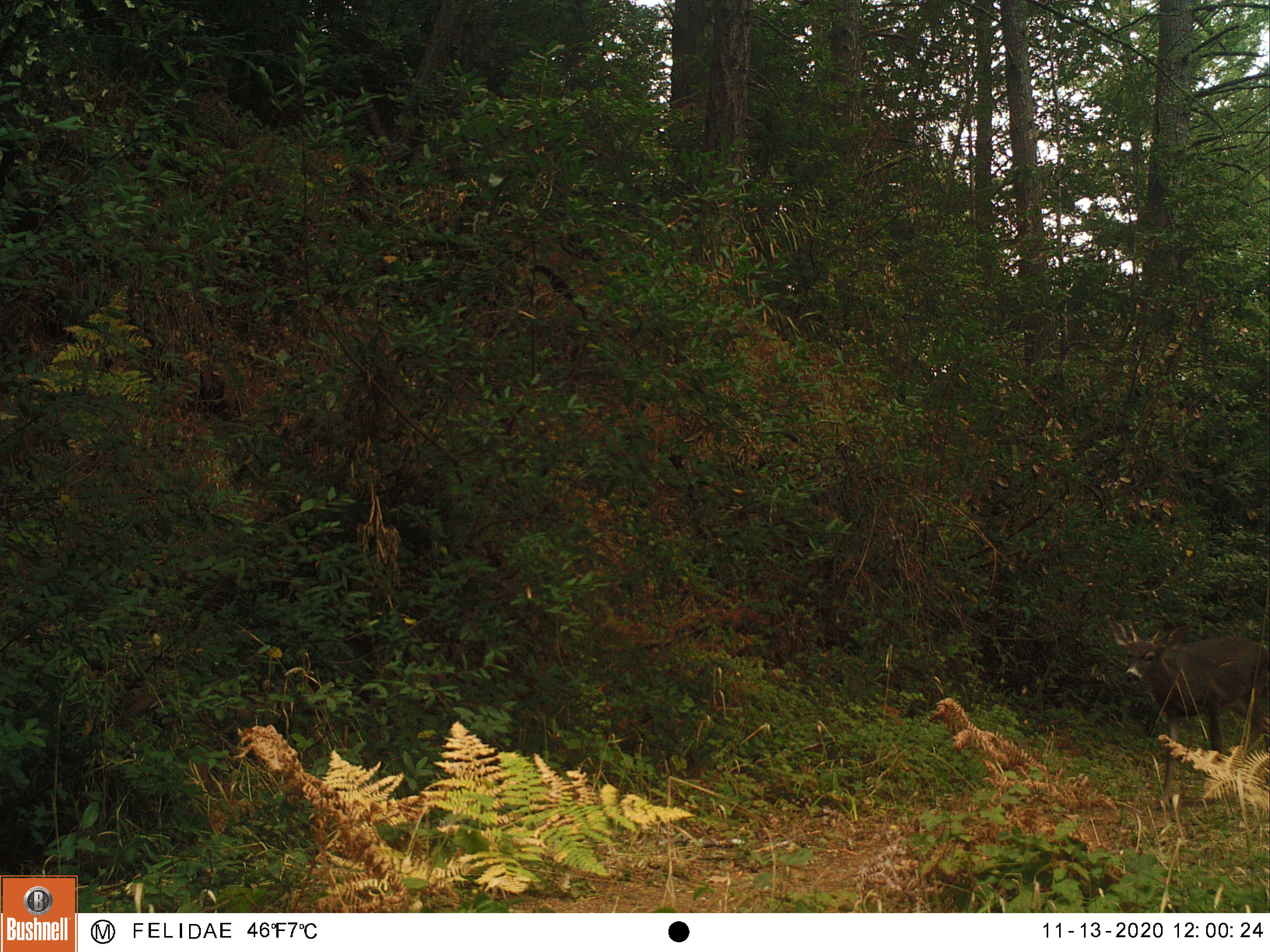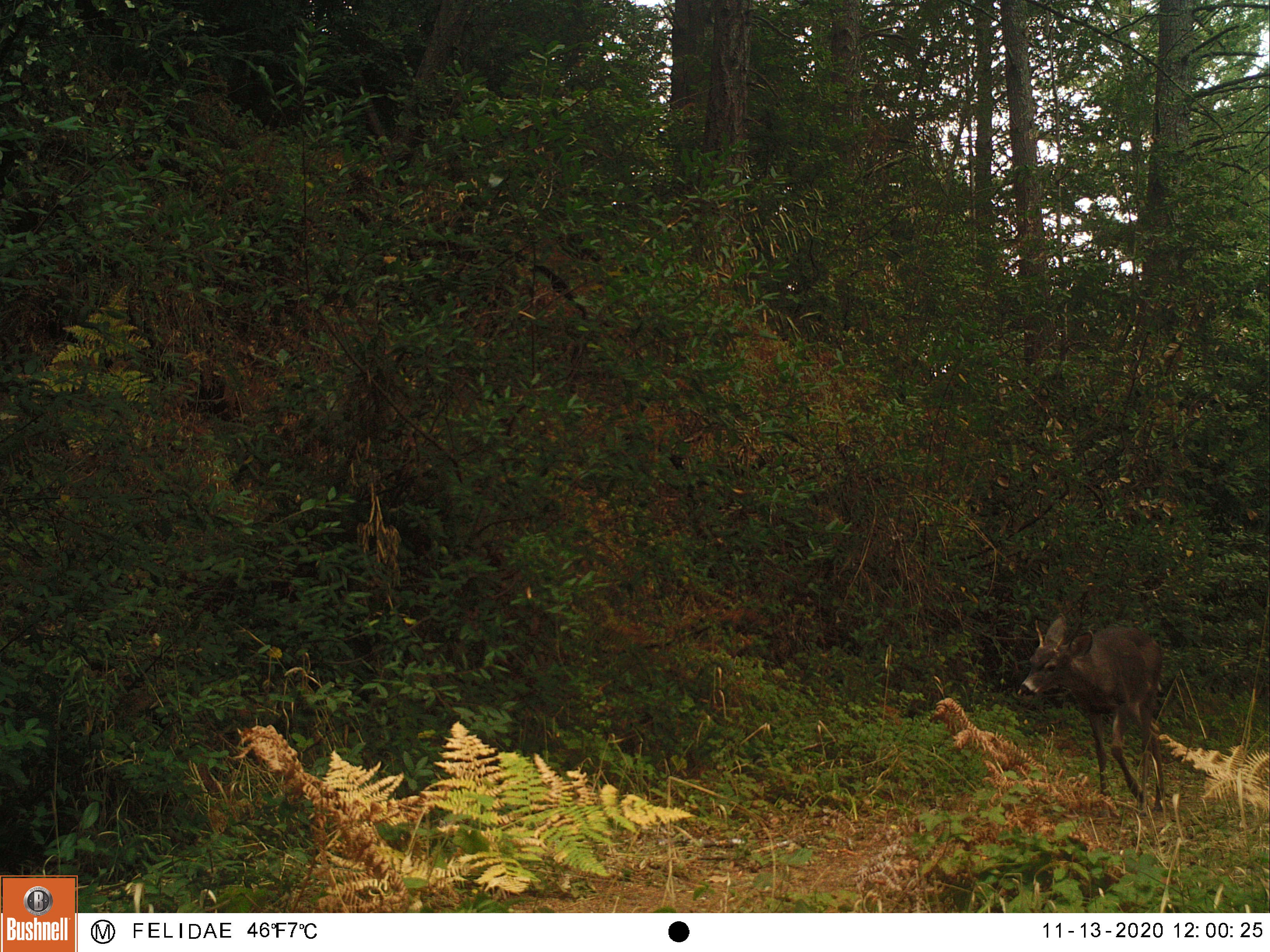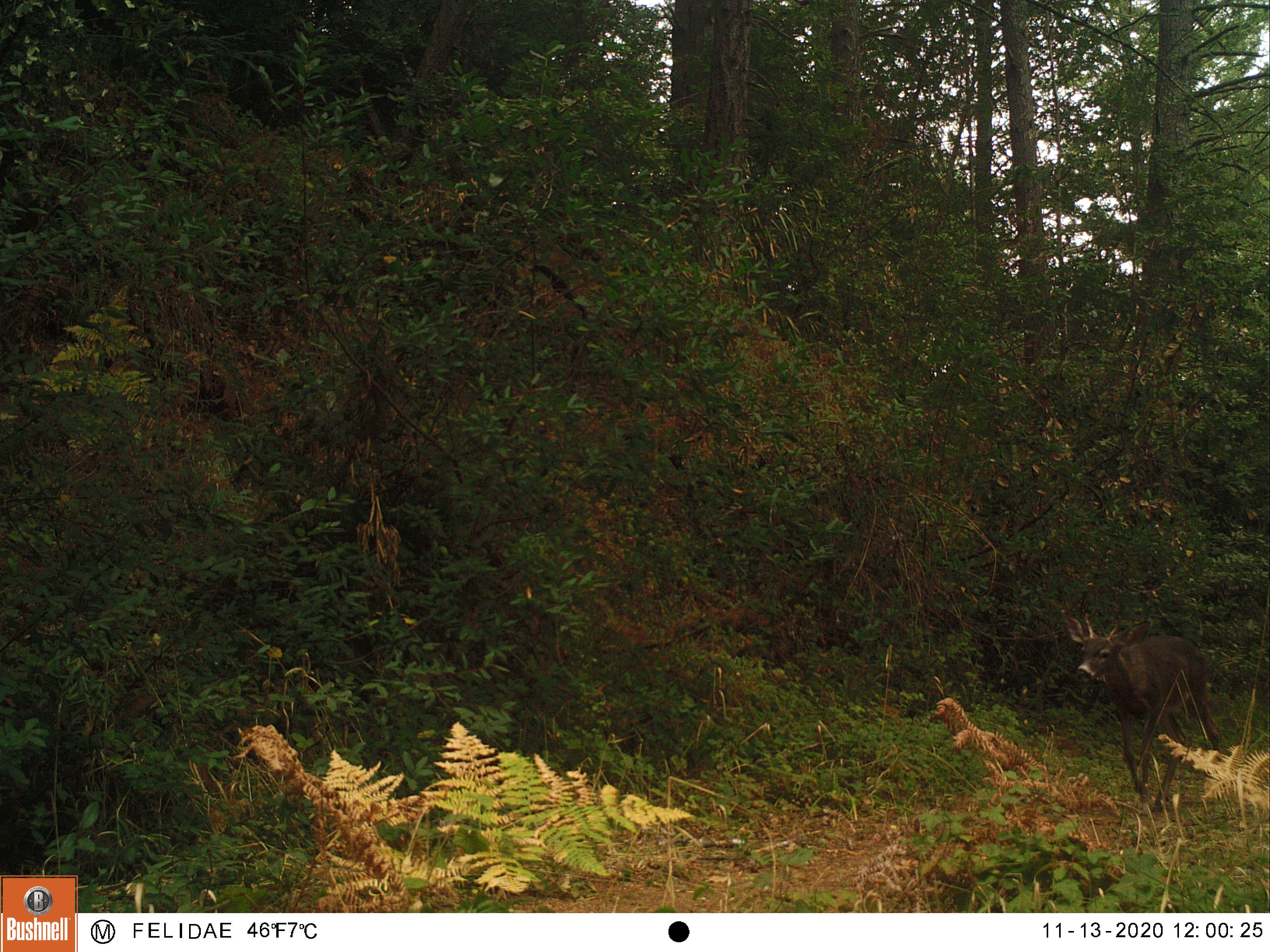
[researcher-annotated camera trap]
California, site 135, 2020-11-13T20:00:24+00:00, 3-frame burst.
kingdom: Animalia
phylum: Chordata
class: Mammalia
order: Artiodactyla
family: Cervidae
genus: Odocoileus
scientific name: Odocoileus hemionus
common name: mule deer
Mule deer (Odocoileus hemionus).